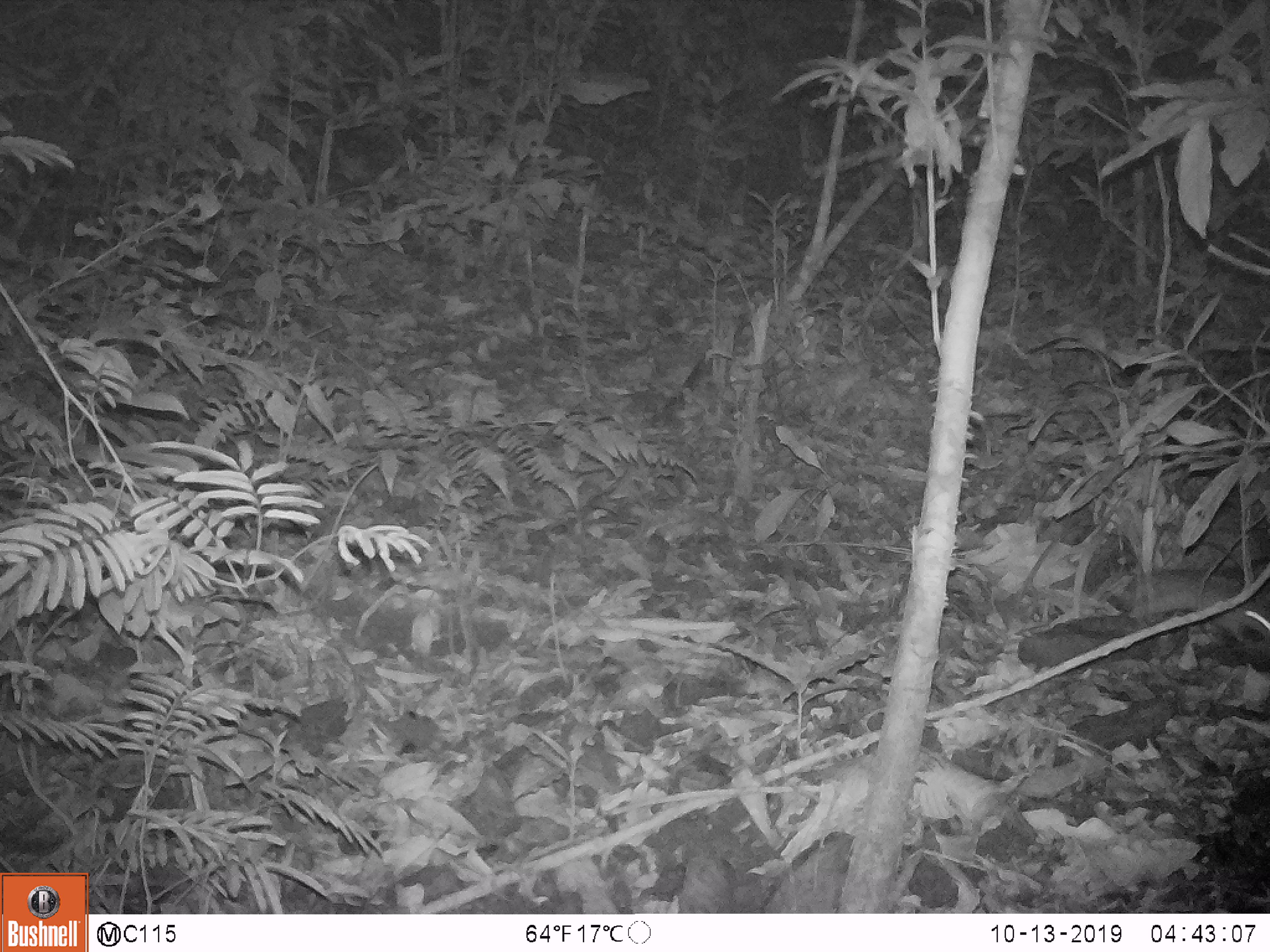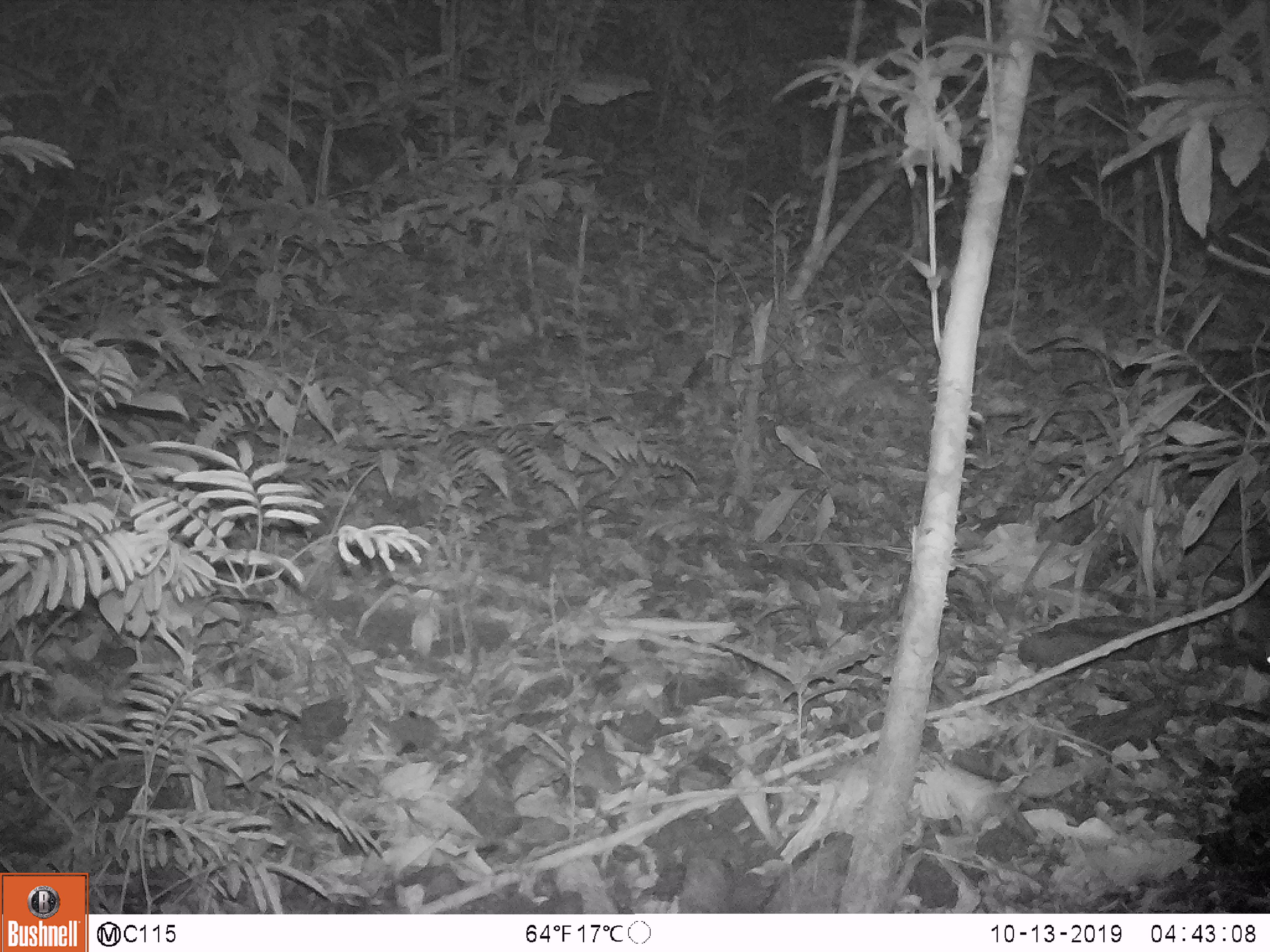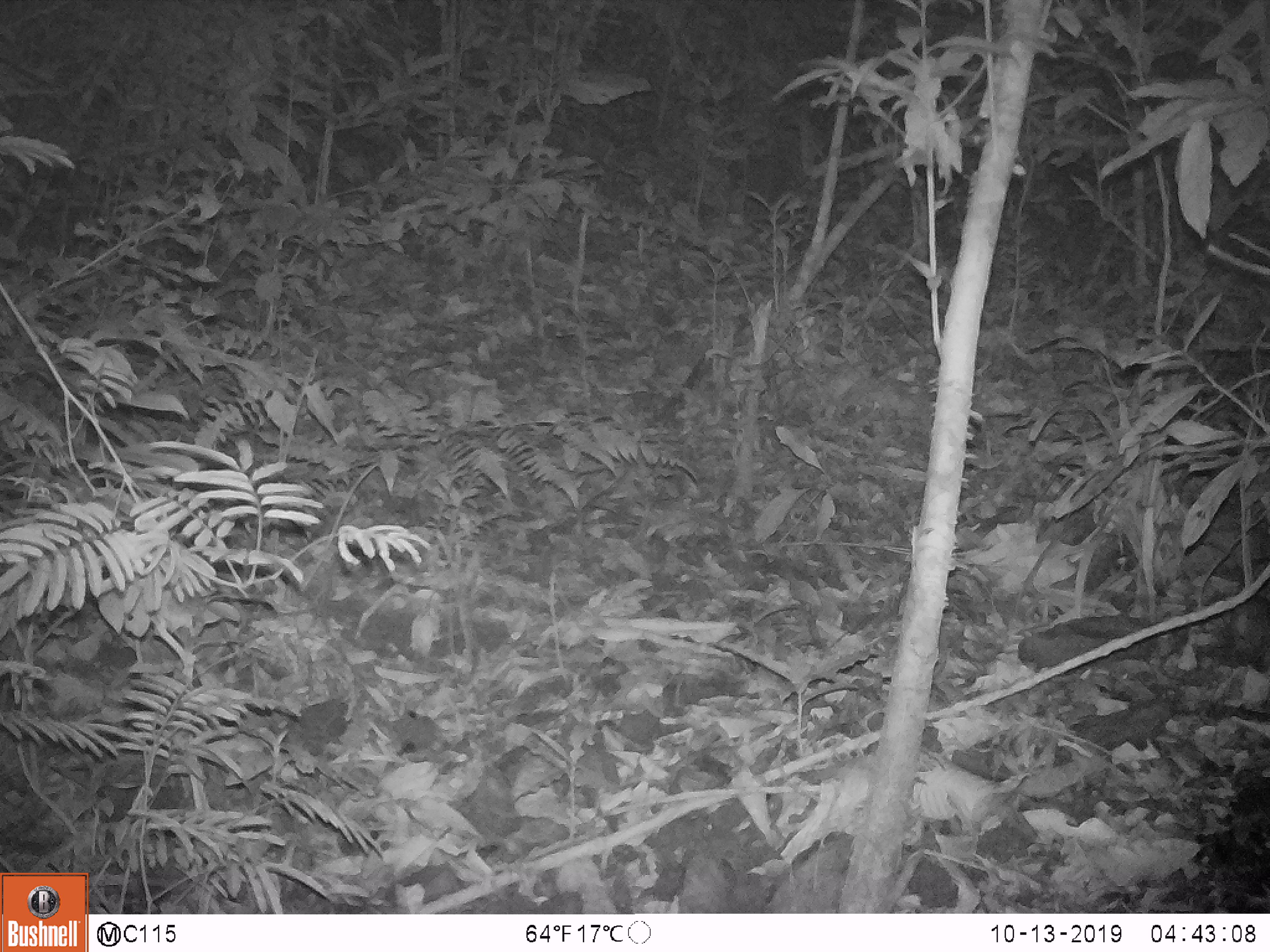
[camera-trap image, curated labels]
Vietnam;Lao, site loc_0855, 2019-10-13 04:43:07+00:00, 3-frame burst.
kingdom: Animalia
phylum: Chordata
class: Mammalia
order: Rodentia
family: Muridae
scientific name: Muridae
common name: old-world mice and rats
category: unidentified murid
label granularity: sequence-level